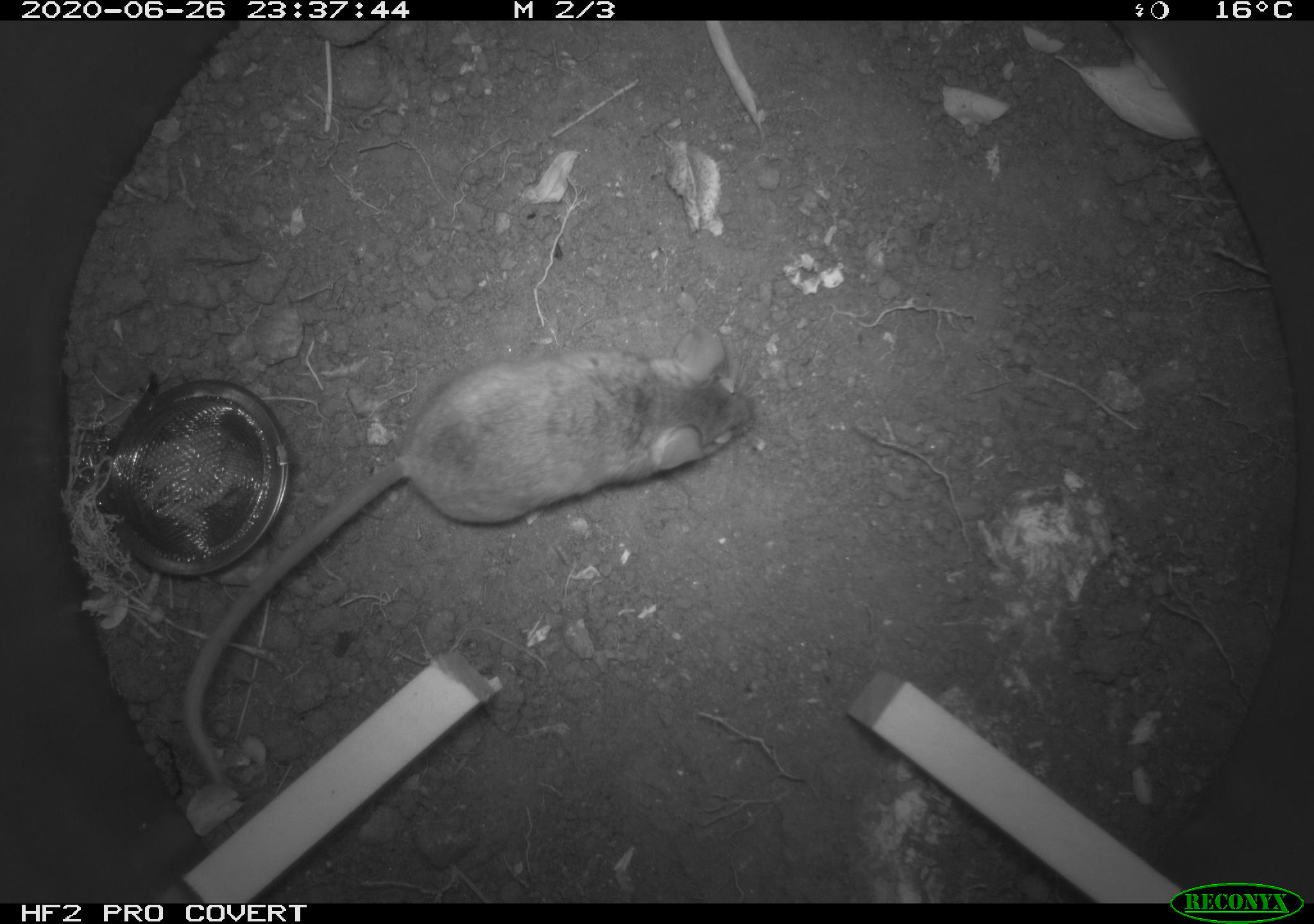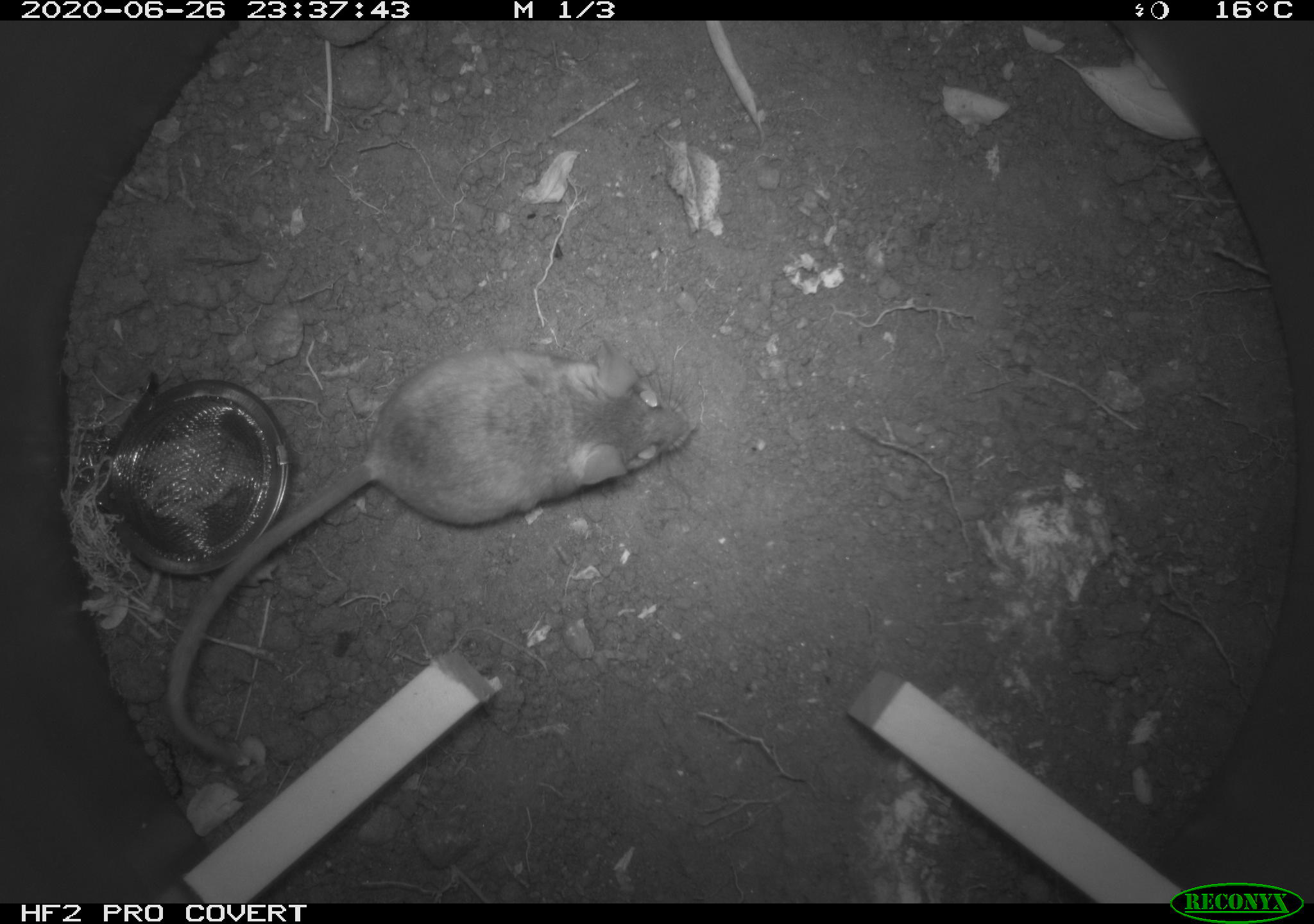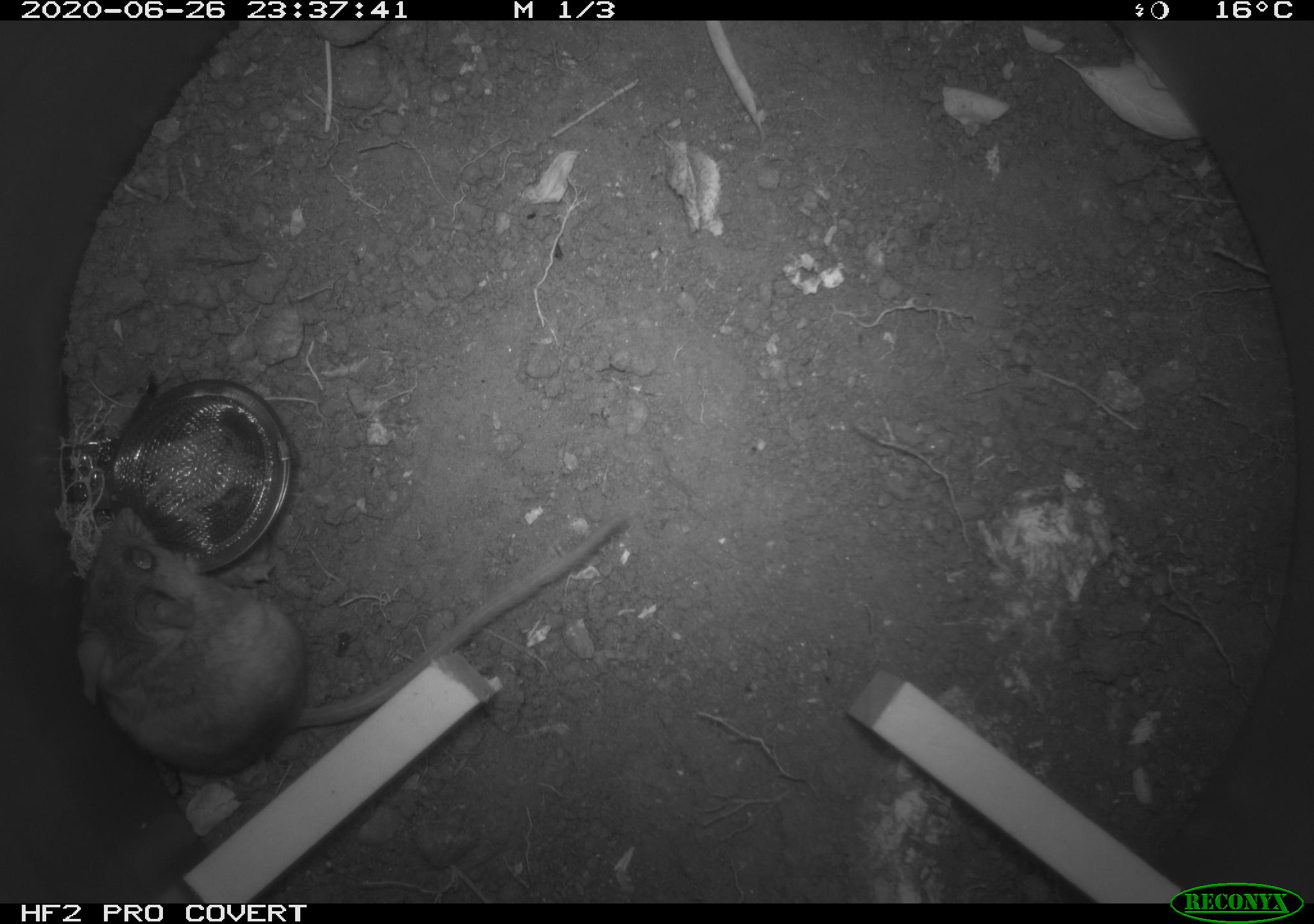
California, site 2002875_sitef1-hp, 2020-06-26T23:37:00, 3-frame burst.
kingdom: Animalia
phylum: Chordata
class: Mammalia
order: Rodentia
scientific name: Rodentia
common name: rodent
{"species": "rodent (Rodentia)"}